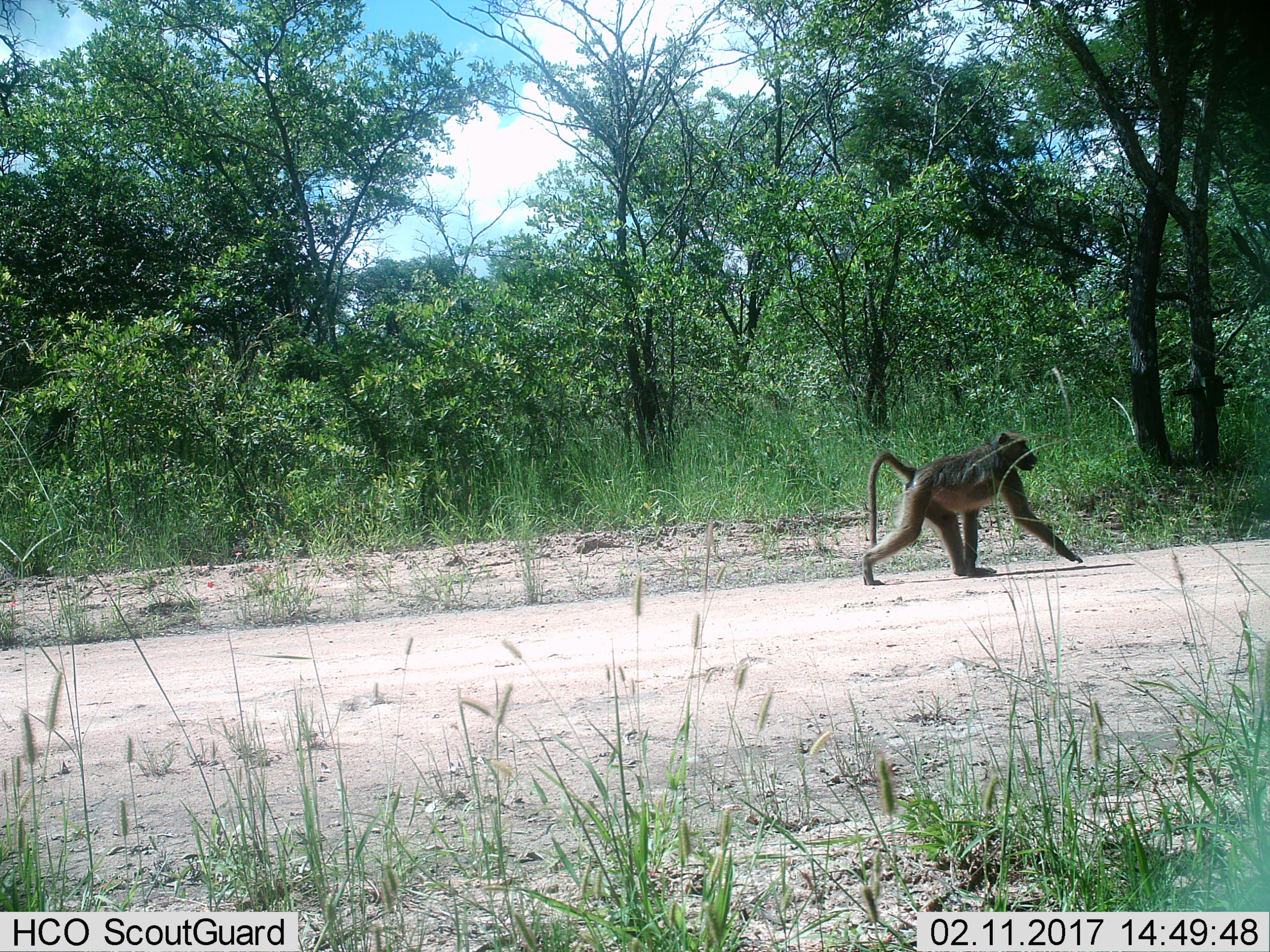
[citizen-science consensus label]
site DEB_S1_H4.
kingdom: Animalia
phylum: Chordata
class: Mammalia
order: Primates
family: Cercopithecidae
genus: Papio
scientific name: Papio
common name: baboon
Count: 1.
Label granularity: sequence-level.